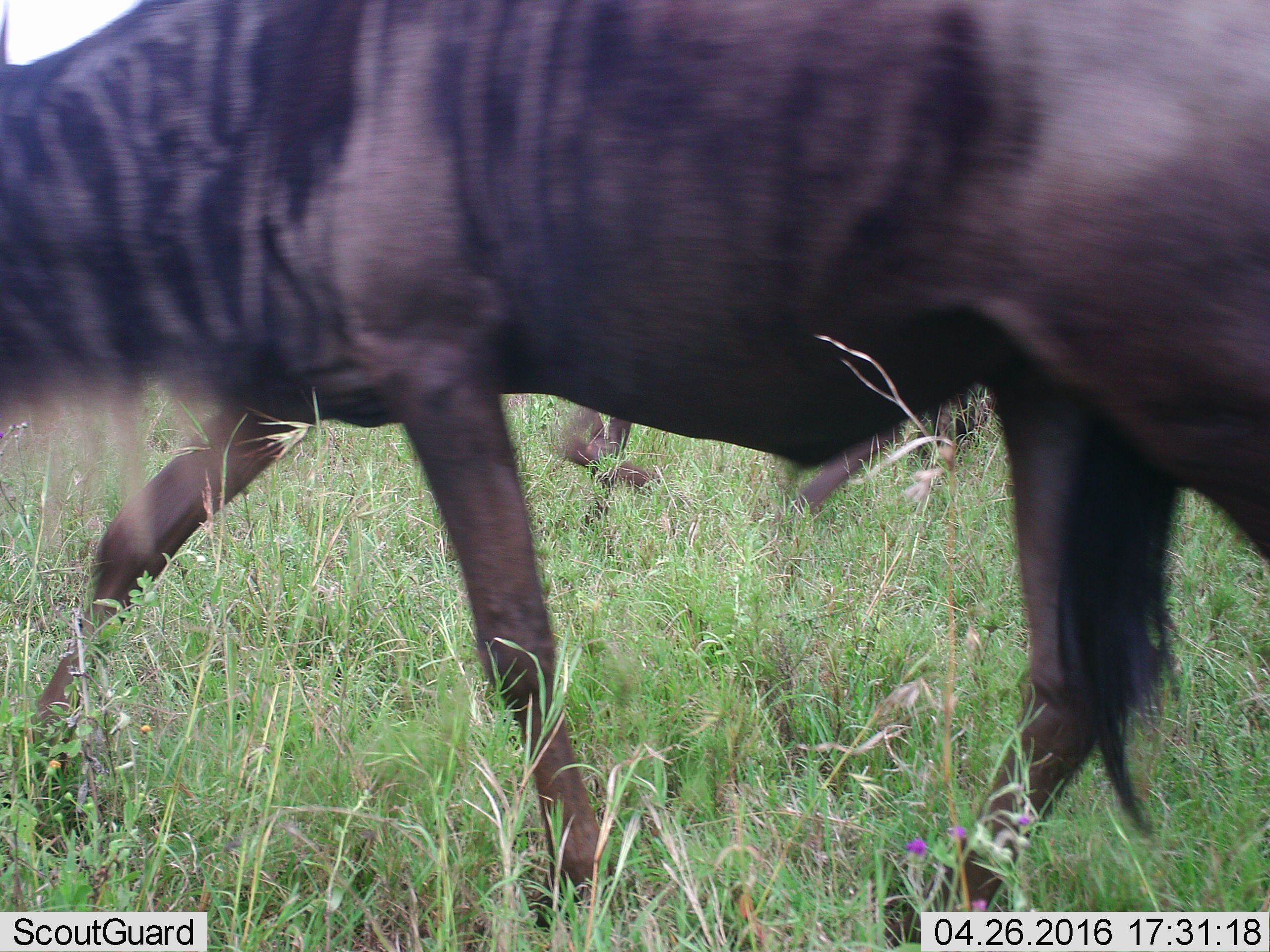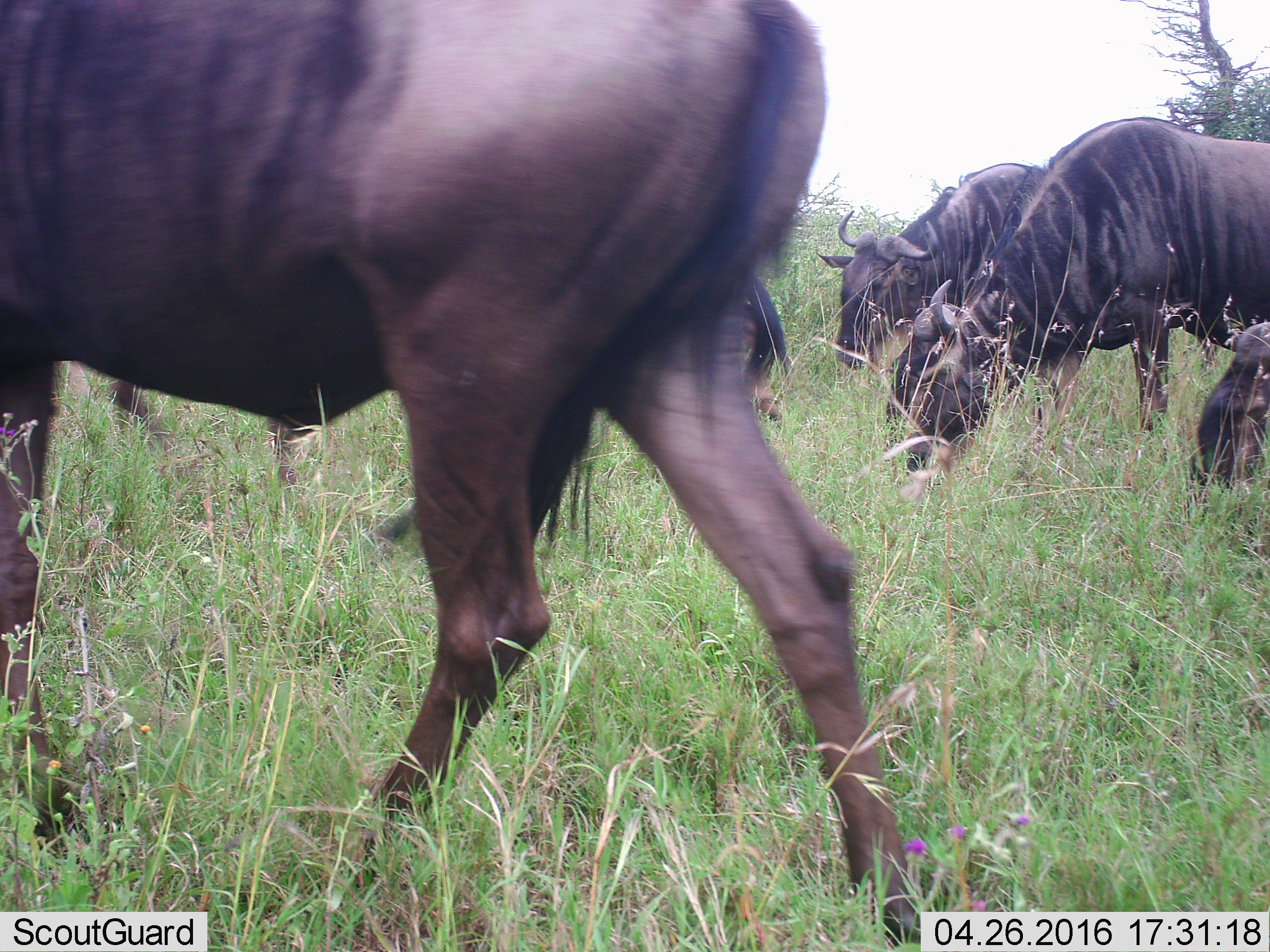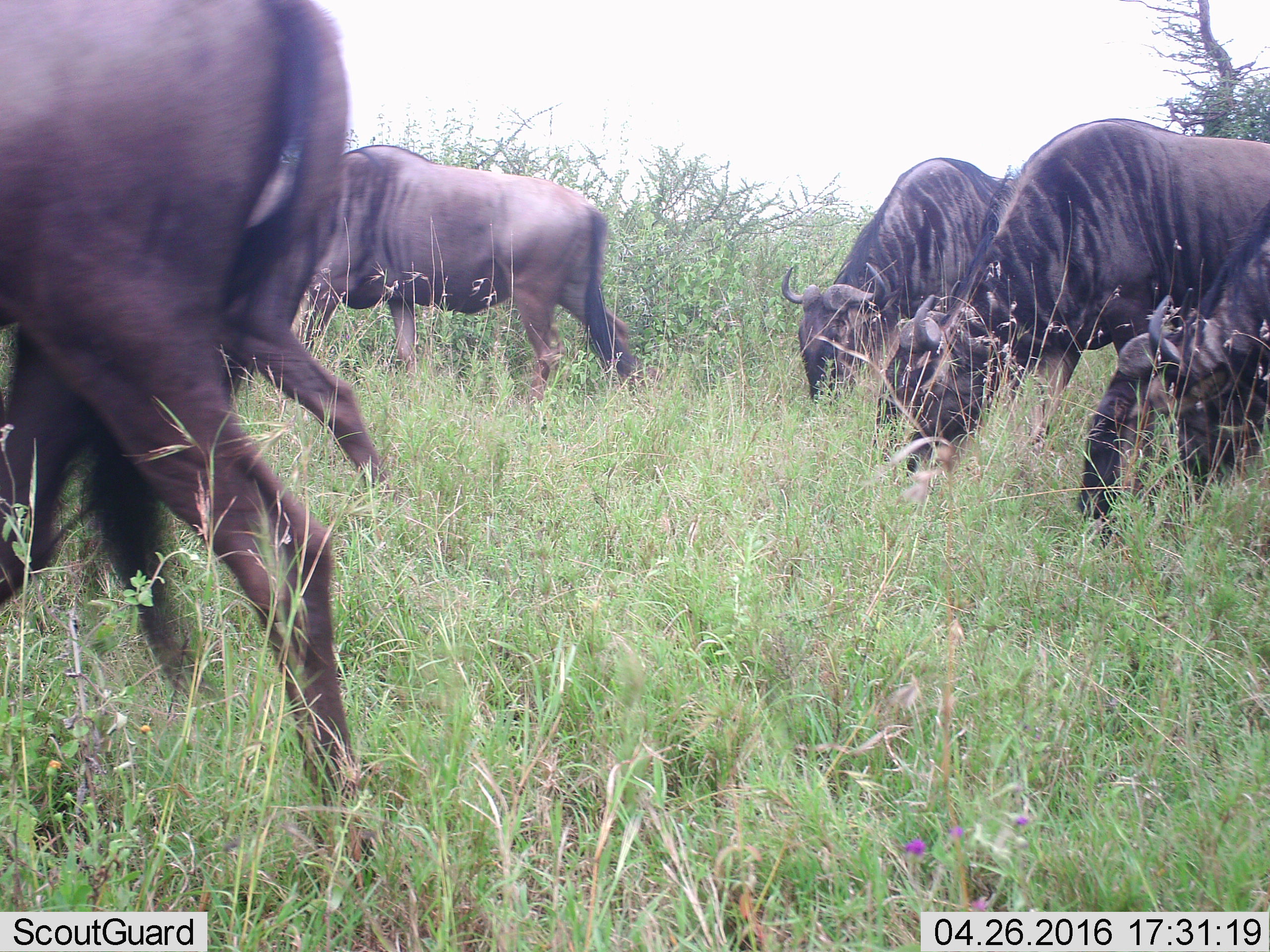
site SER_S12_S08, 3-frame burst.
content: unidentified animal